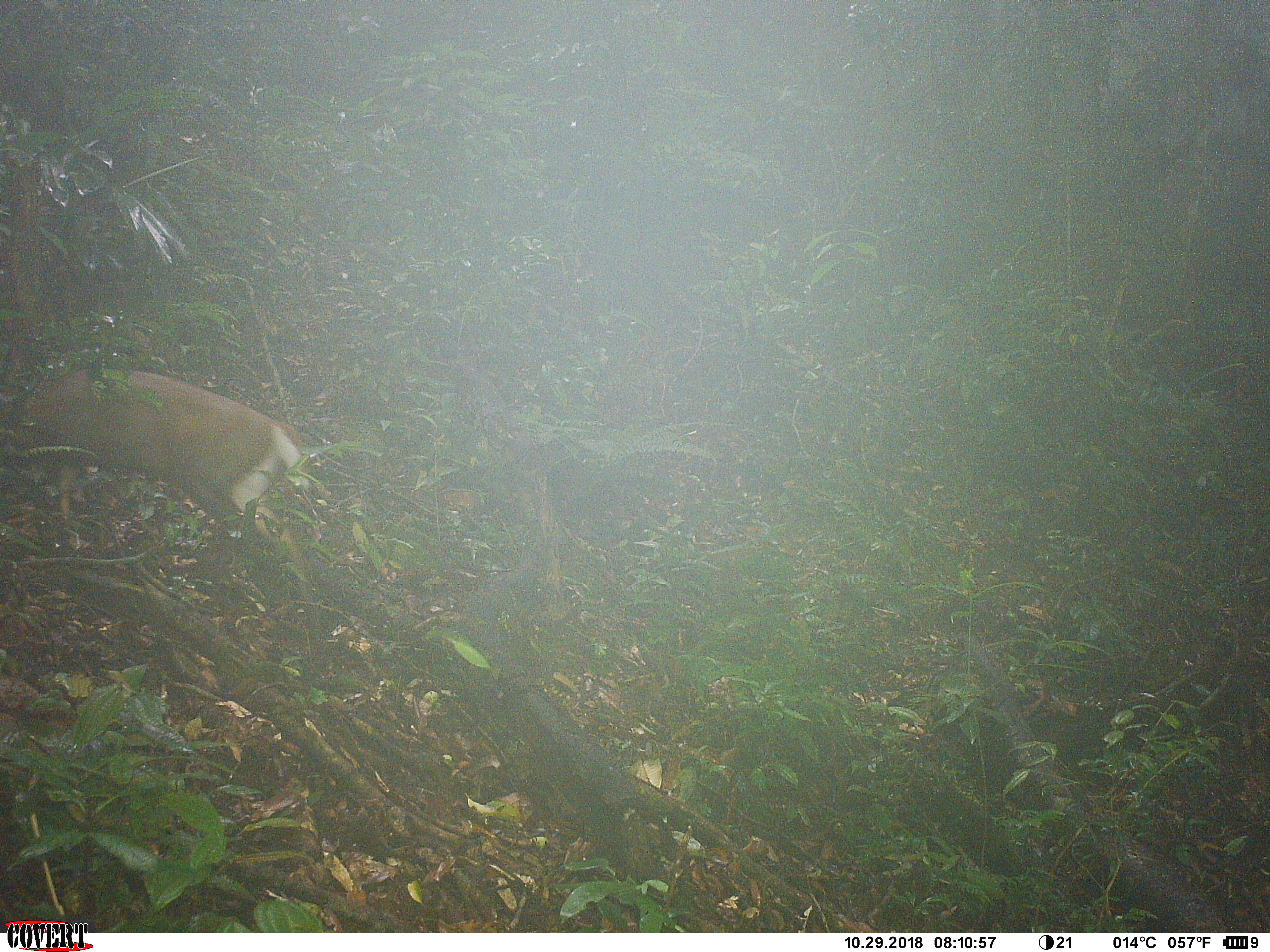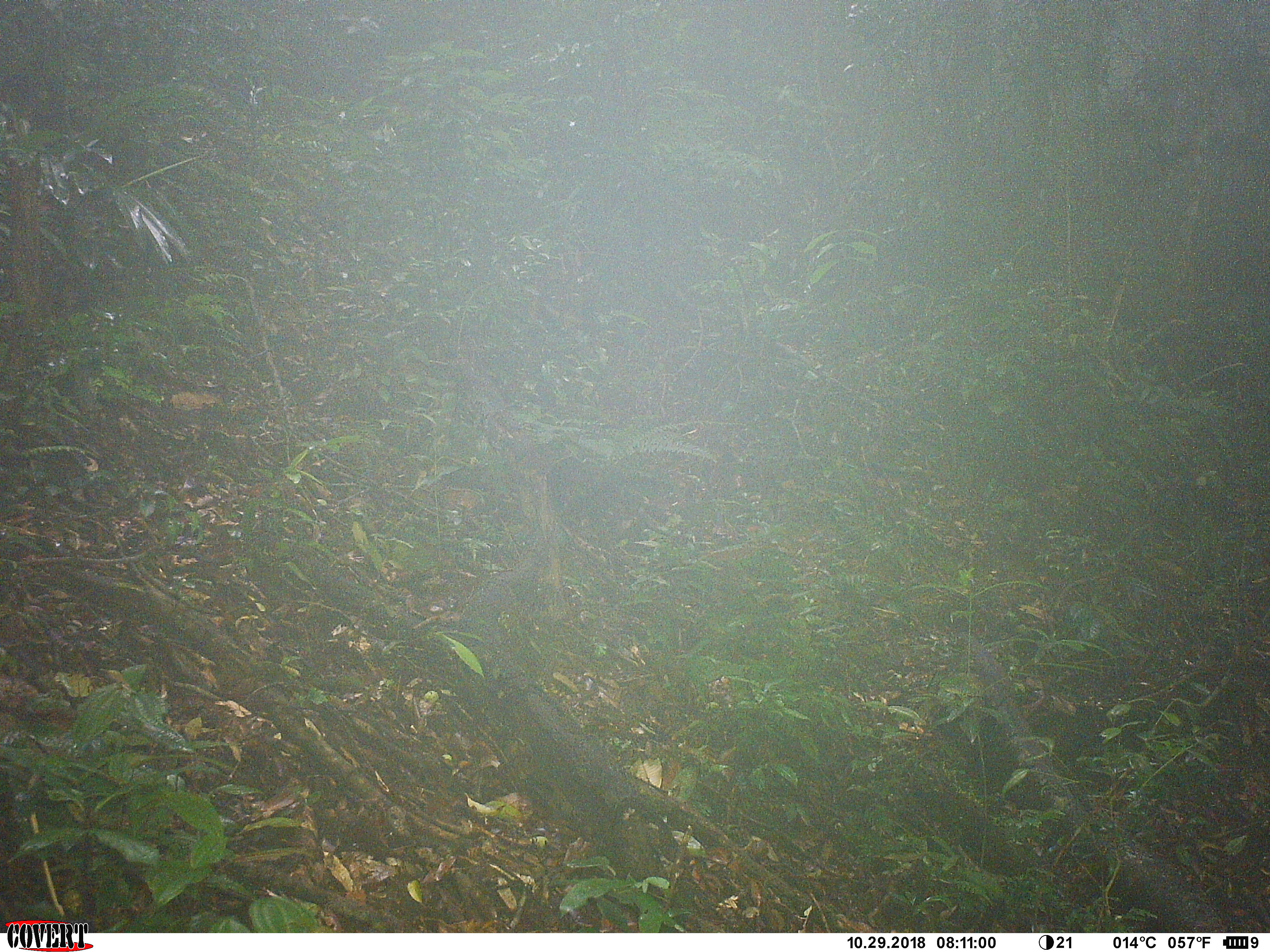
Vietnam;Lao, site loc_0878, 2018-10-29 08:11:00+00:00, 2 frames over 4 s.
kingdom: Animalia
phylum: Chordata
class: Mammalia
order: Artiodactyla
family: Cervidae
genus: Muntiacus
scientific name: Muntiacus rooseveltorum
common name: roosevelt's muntjac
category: roosevelts muntjac group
Roosevelts muntjac group (roosevelt's muntjac) (Muntiacus rooseveltorum). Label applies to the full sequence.